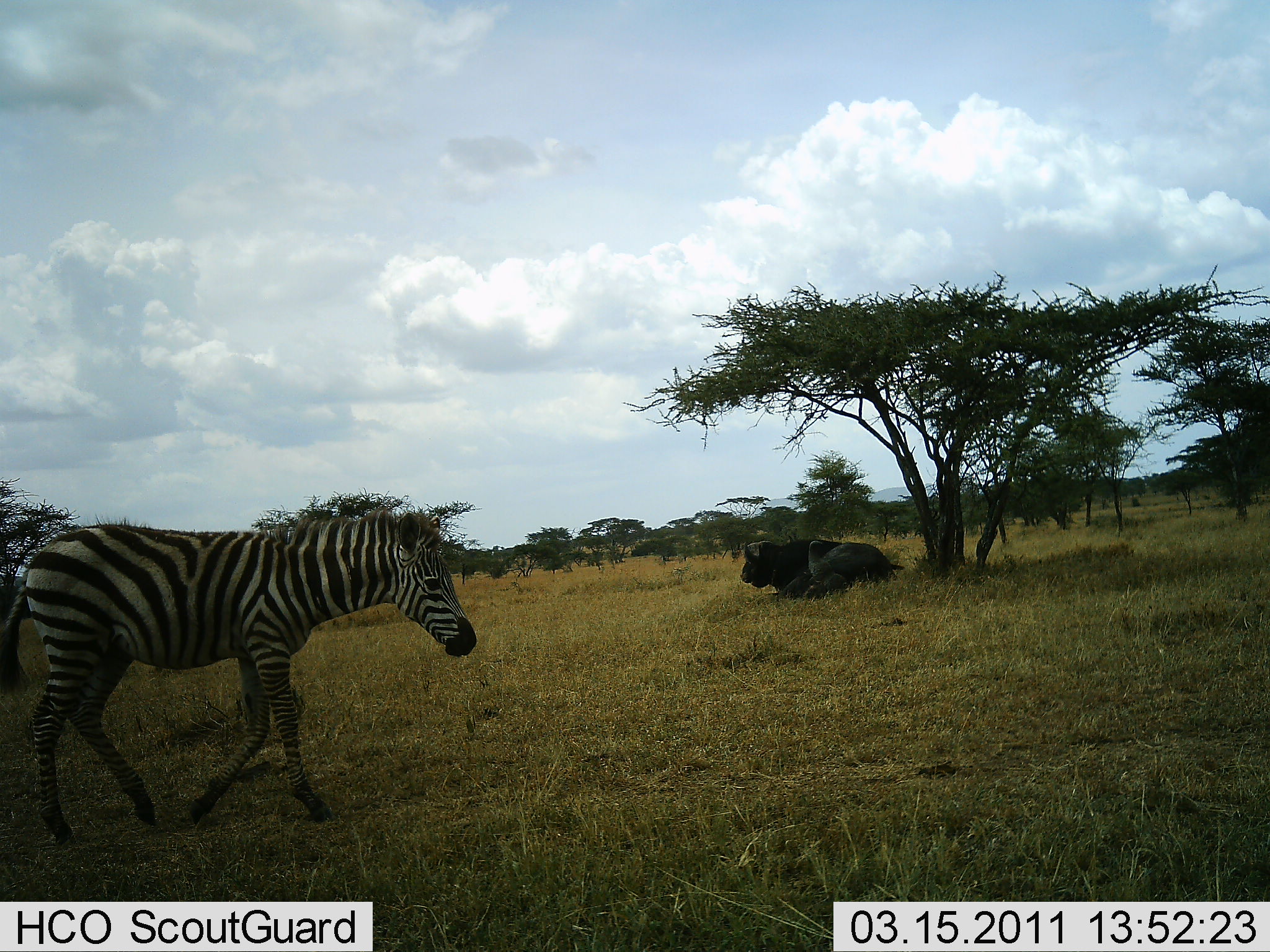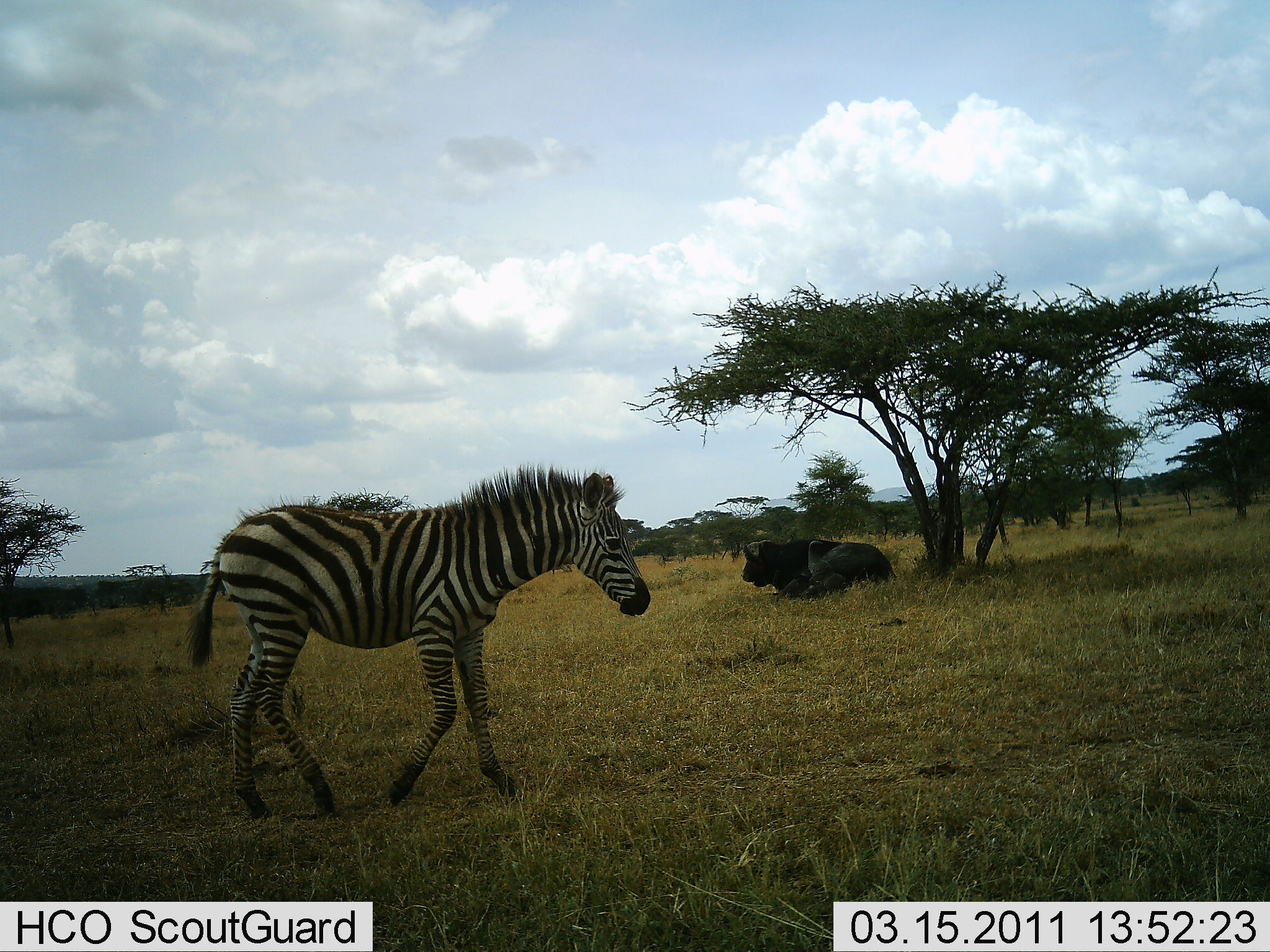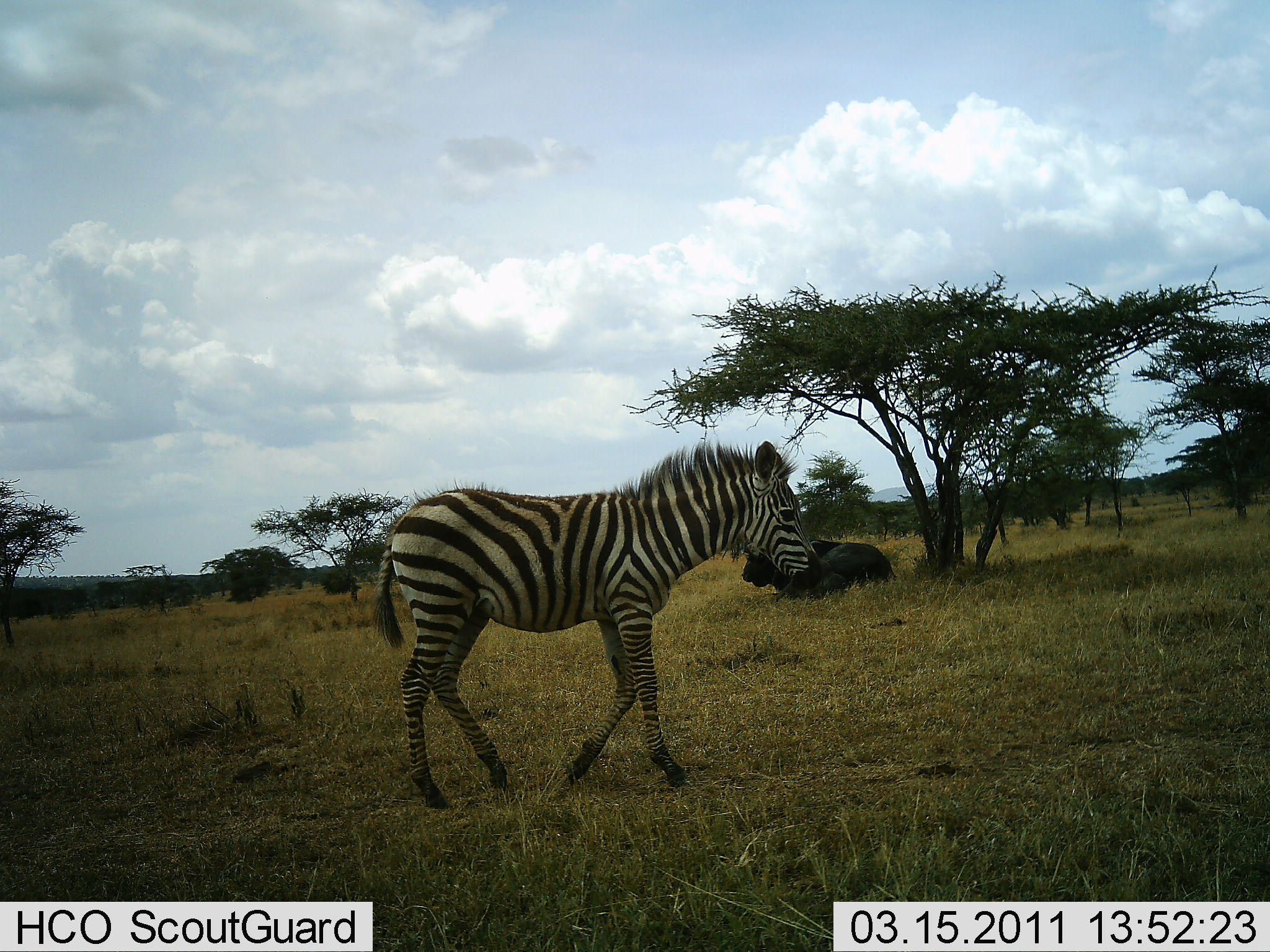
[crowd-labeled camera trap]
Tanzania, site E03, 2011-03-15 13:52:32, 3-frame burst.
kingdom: Animalia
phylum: Chordata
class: Mammalia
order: Artiodactyla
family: Bovidae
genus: Syncerus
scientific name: Syncerus caffer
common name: cape buffalo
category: buffalo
Buffalo (cape buffalo) (Syncerus caffer), count 1. Behavior (volunteer vote fractions): standing 0%, resting 100%, moving 0%, interacting 0%. Young present (vote fraction): 0%. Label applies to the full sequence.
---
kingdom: Animalia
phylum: Chordata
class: Mammalia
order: Perissodactyla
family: Equidae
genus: Equus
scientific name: Equus quagga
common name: plains zebra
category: zebra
Zebra (plains zebra) (Equus quagga), count 1. Behavior (volunteer vote fractions): standing 5%, resting 0%, moving 100%, interacting 0%. Young present (vote fraction): 24%. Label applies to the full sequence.